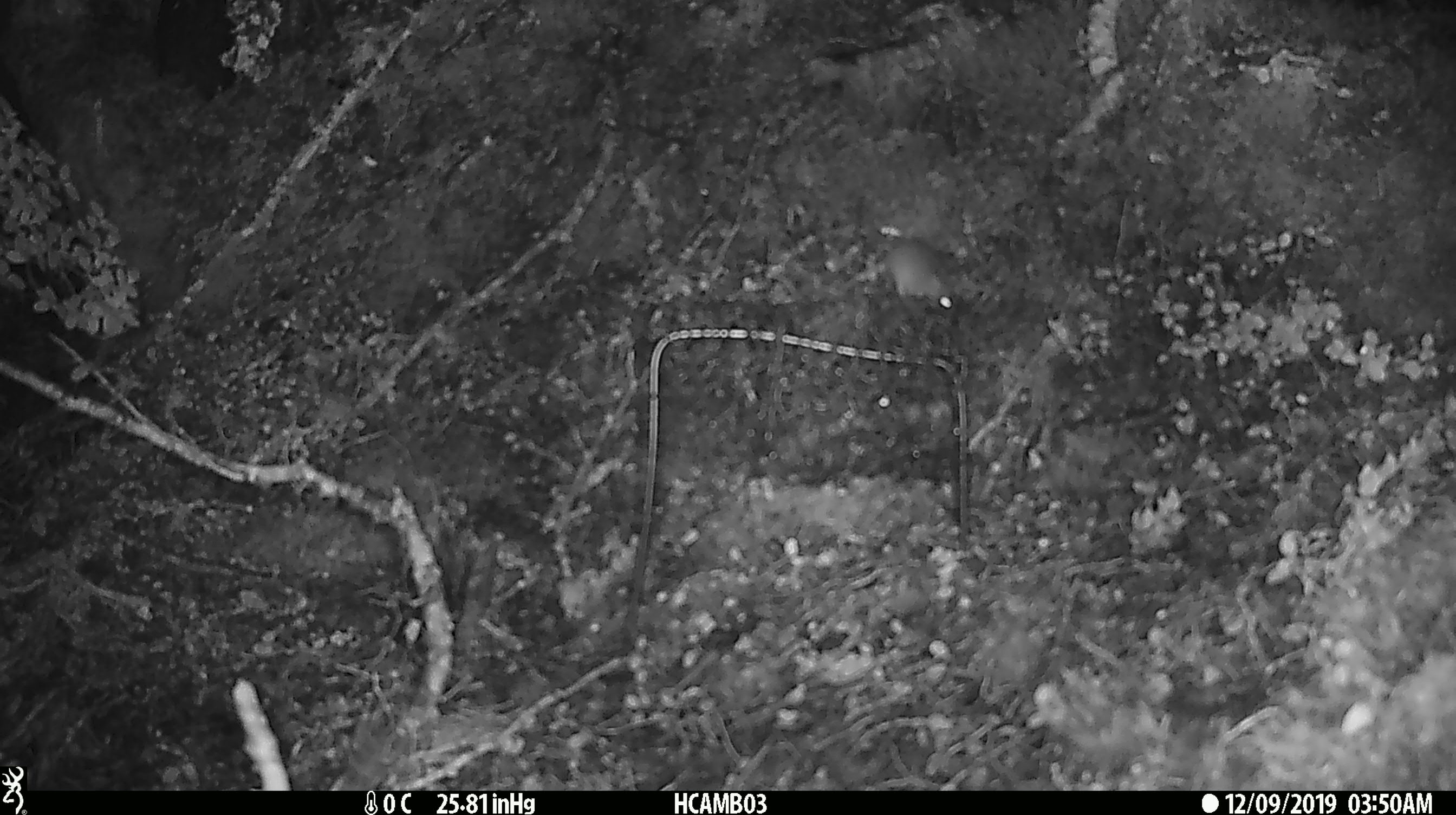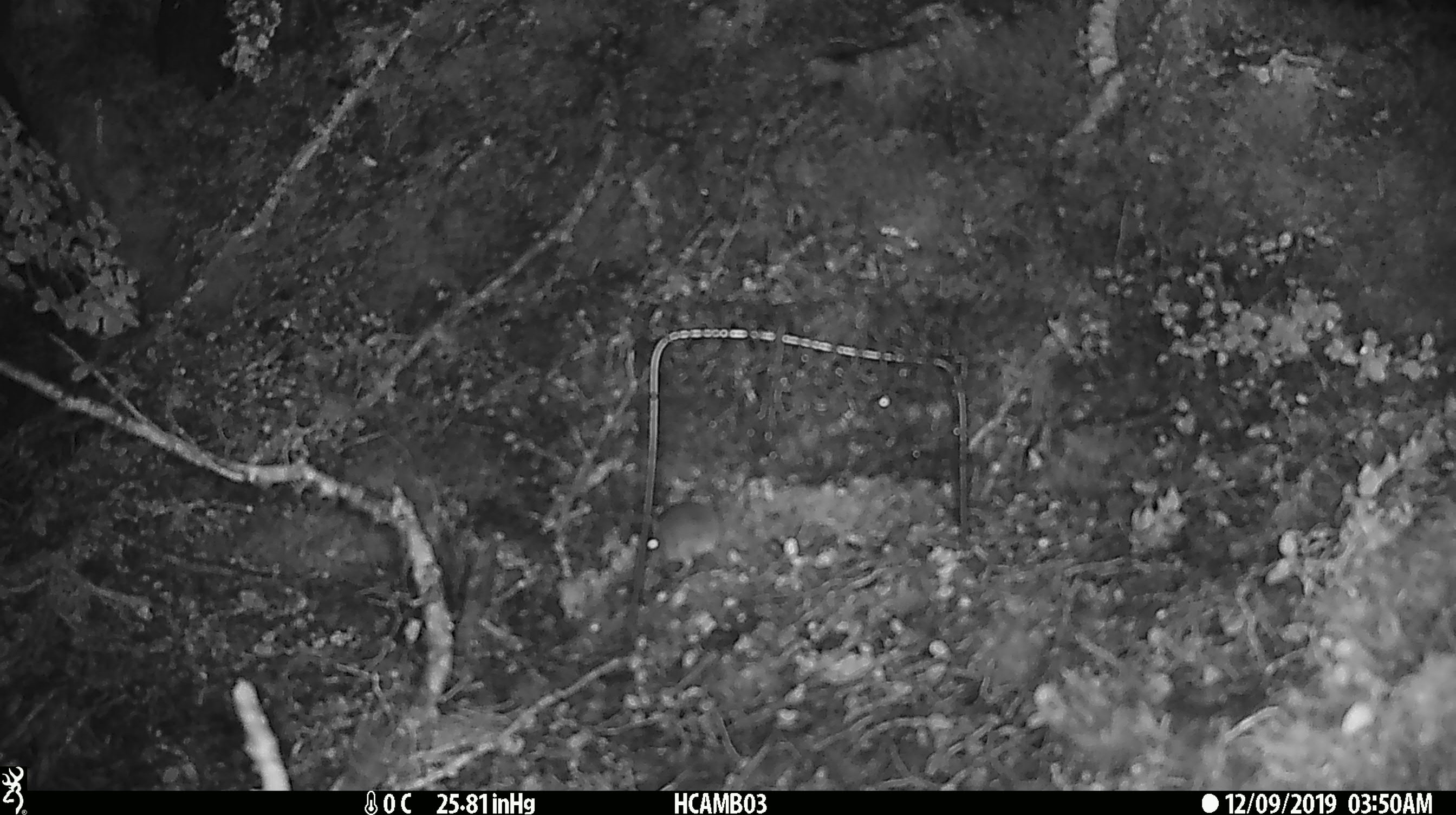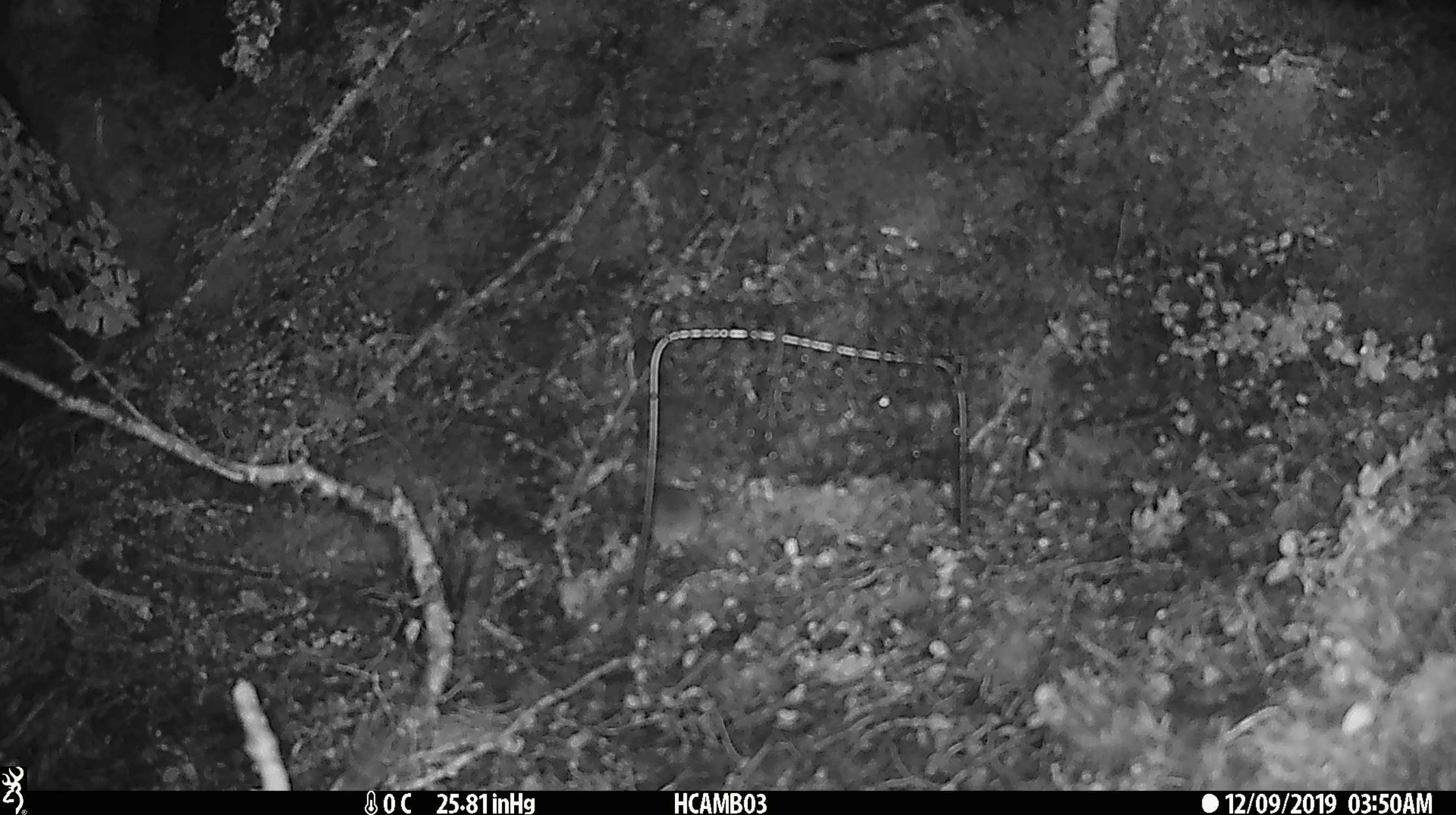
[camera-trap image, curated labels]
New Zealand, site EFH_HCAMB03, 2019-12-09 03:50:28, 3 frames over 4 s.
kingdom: Animalia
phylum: Chordata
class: Mammalia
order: Rodentia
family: Muridae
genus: Mus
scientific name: Mus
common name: mouse